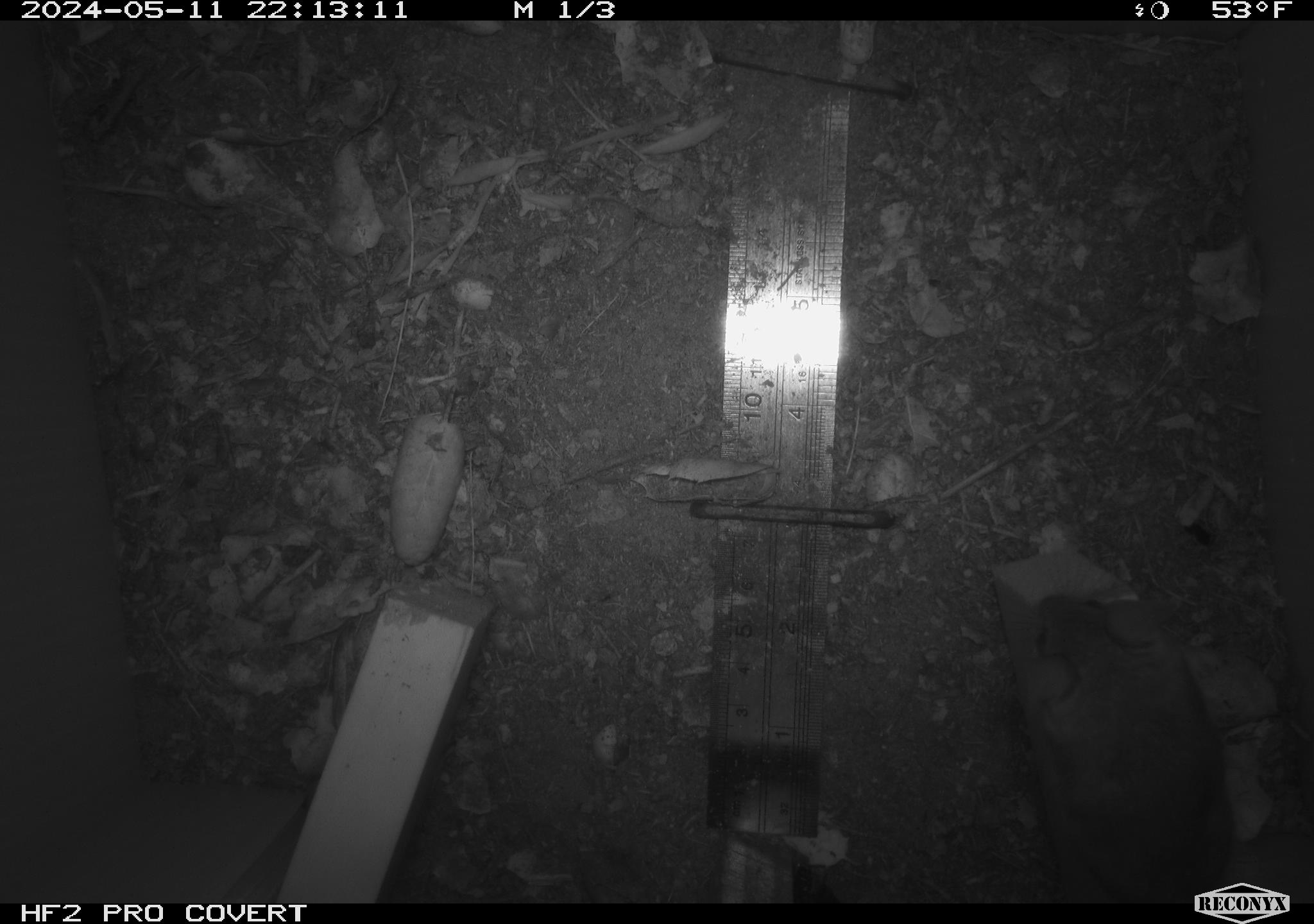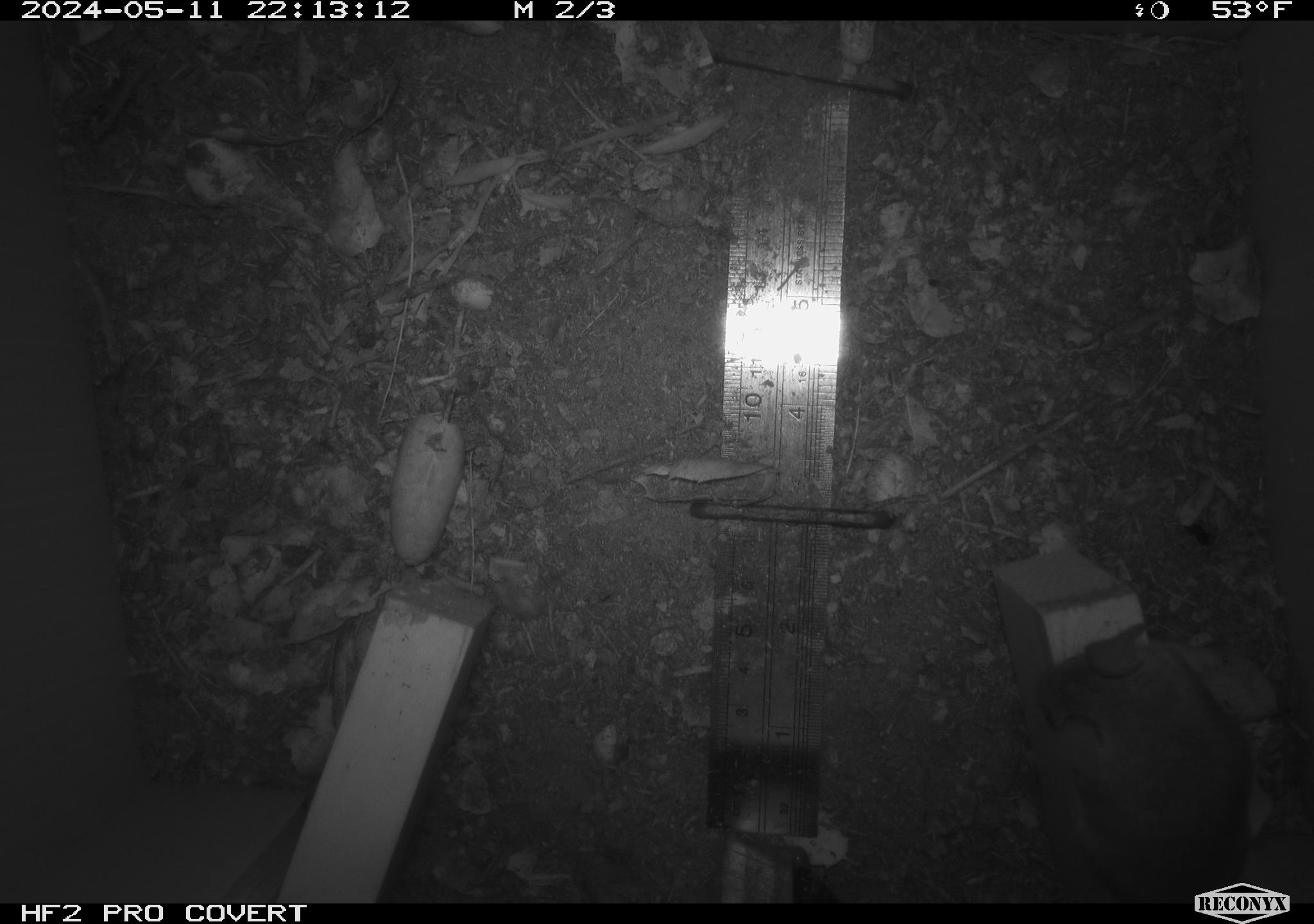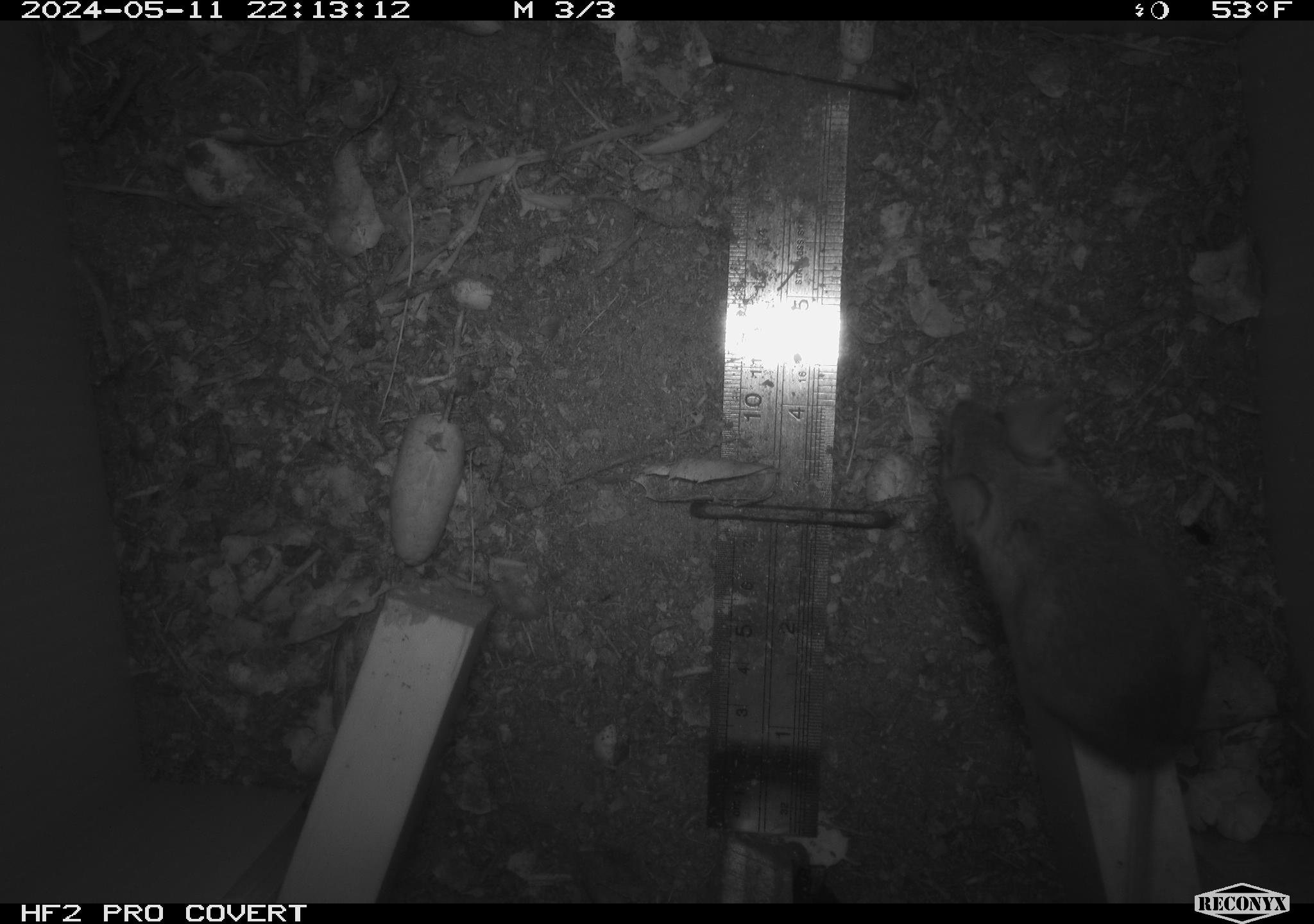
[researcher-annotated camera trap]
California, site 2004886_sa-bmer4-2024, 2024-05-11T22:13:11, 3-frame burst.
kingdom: Animalia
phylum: Chordata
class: Mammalia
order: Rodentia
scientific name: Rodentia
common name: mouse species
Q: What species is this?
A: Mouse species (Rodentia).